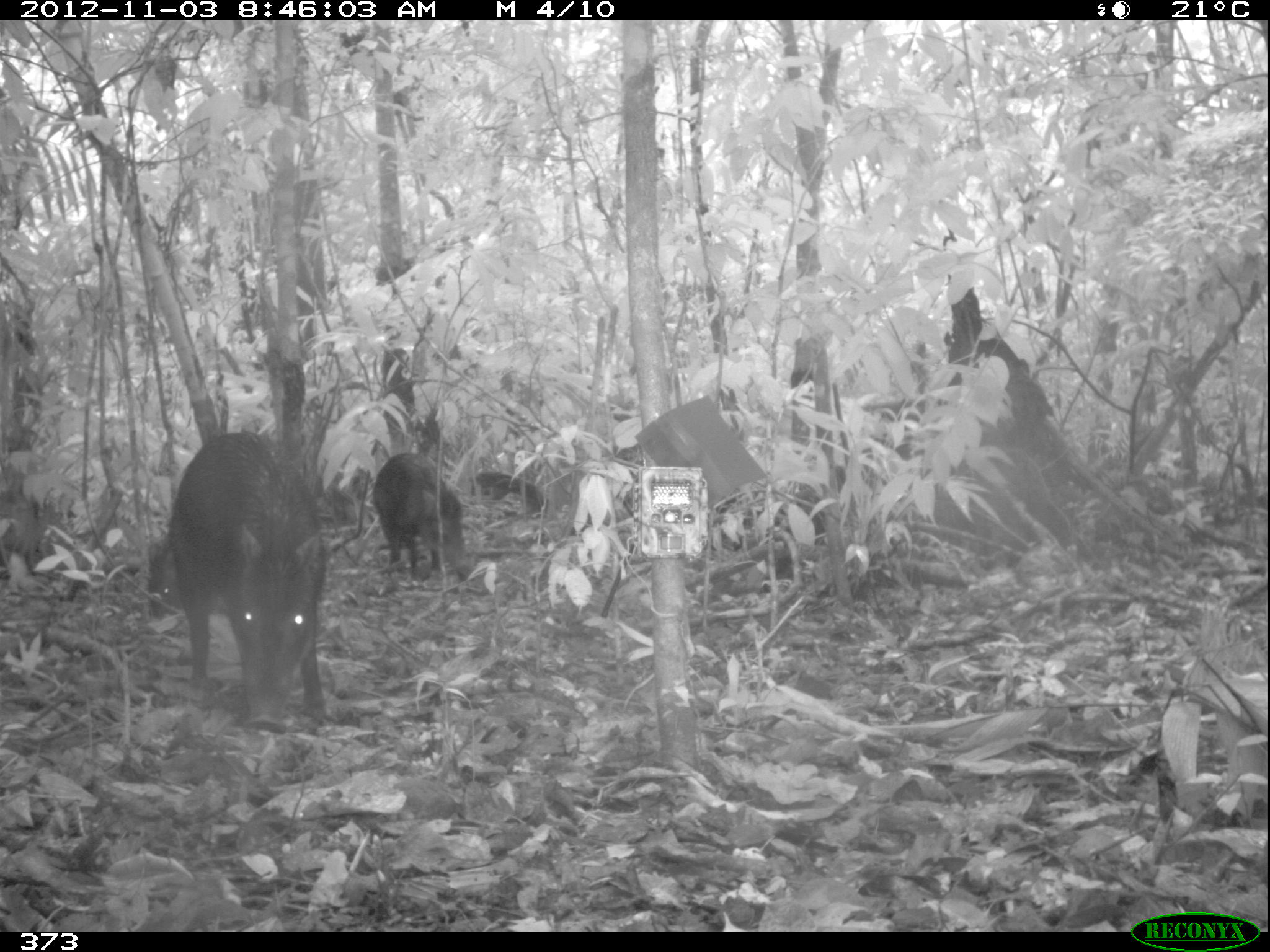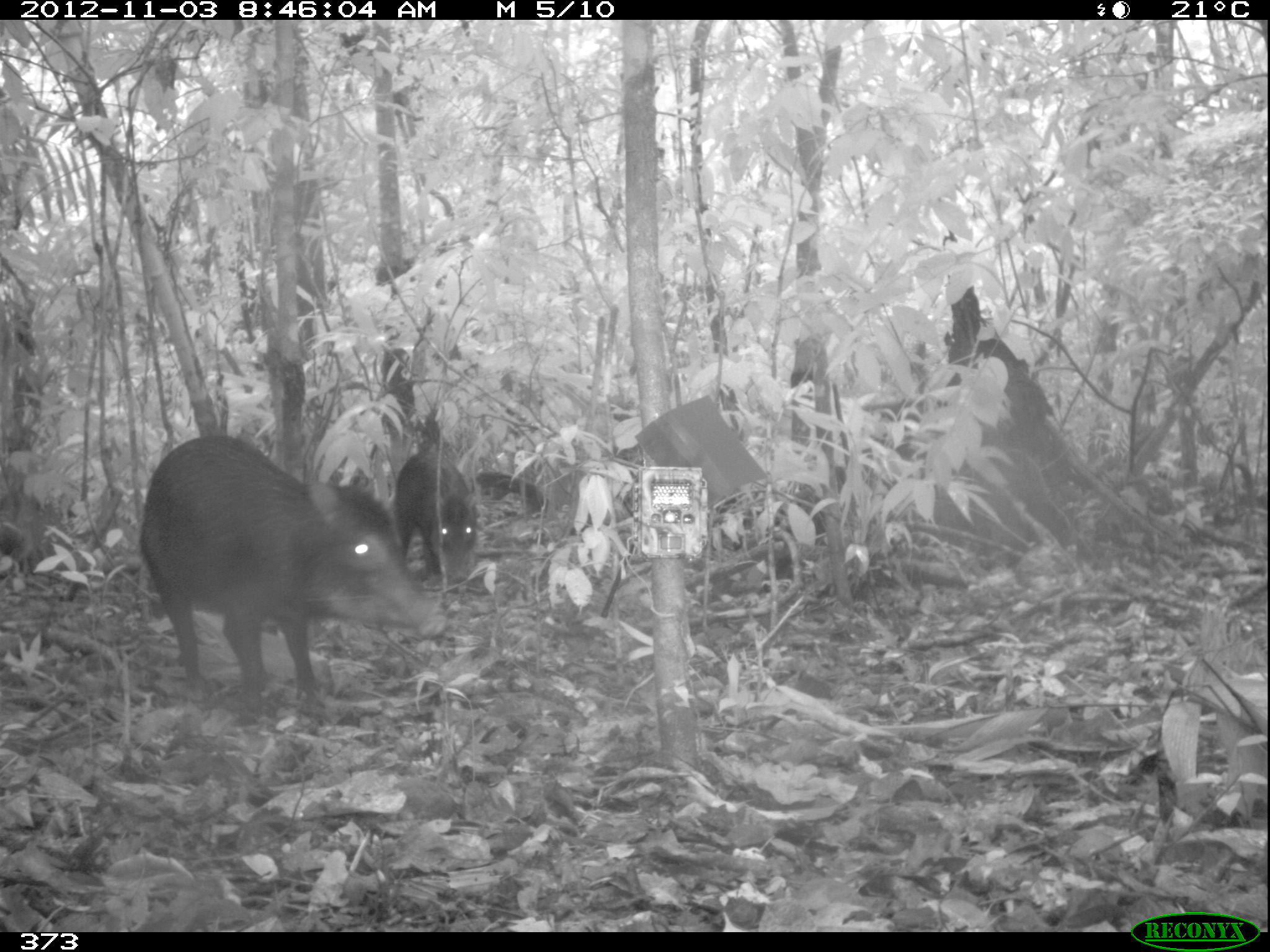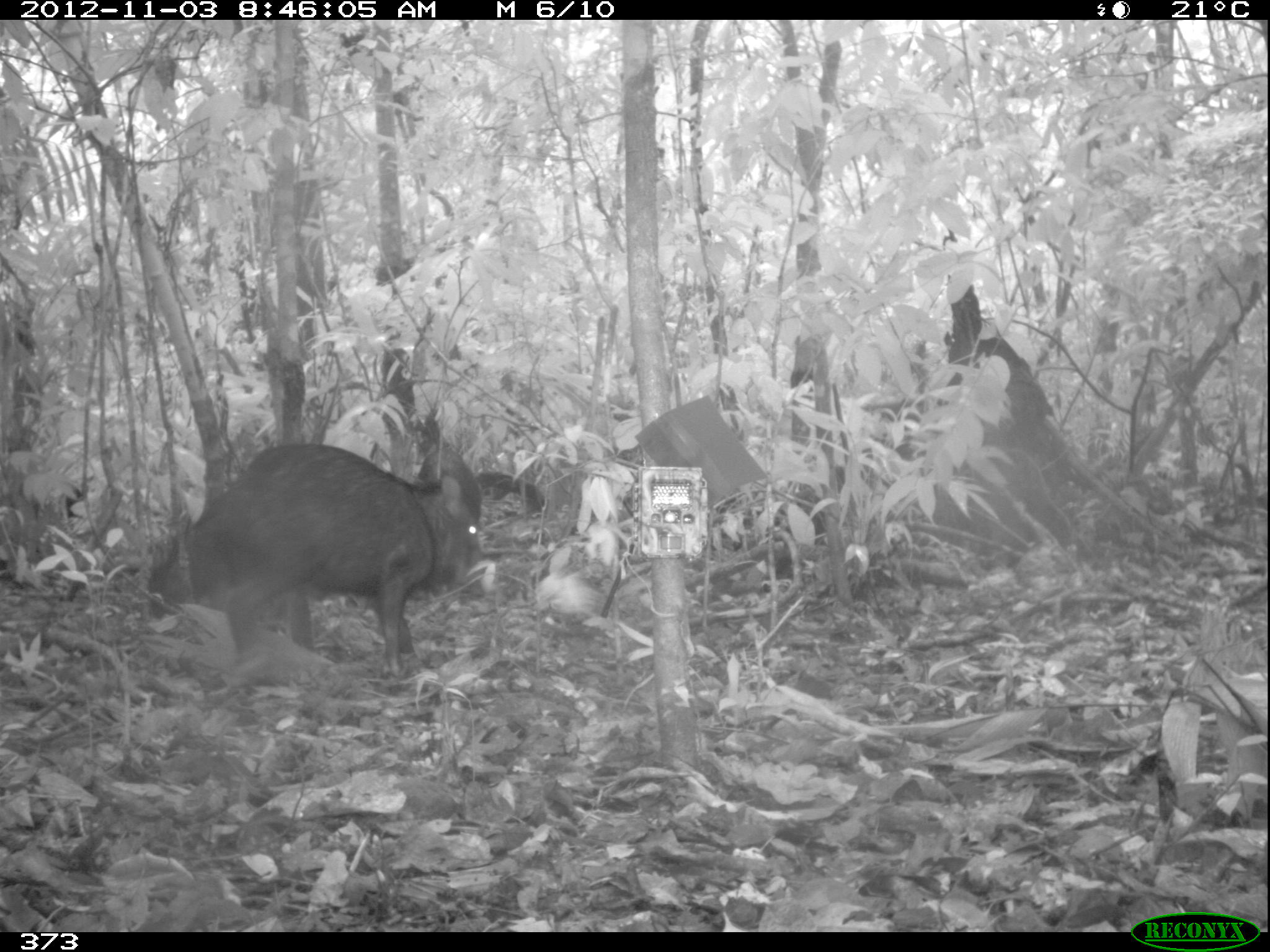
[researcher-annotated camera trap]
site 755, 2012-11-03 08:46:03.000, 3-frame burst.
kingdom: Animalia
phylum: Chordata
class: Mammalia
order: Artiodactyla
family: Tayassuidae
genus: Tayassu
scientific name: Tayassu pecari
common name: white-lipped peccary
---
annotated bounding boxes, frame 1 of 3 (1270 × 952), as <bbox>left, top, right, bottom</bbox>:
tayassu pecari: <bbox>169, 431, 328, 731</bbox>; <bbox>372, 452, 476, 580</bbox>; <bbox>146, 532, 186, 622</bbox>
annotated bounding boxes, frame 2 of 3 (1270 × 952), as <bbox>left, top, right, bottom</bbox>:
tayassu pecari: <bbox>138, 434, 450, 698</bbox>; <bbox>394, 450, 478, 578</bbox>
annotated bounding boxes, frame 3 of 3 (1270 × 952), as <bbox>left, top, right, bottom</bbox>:
tayassu pecari: <bbox>147, 442, 483, 679</bbox>; <bbox>417, 440, 484, 592</bbox>